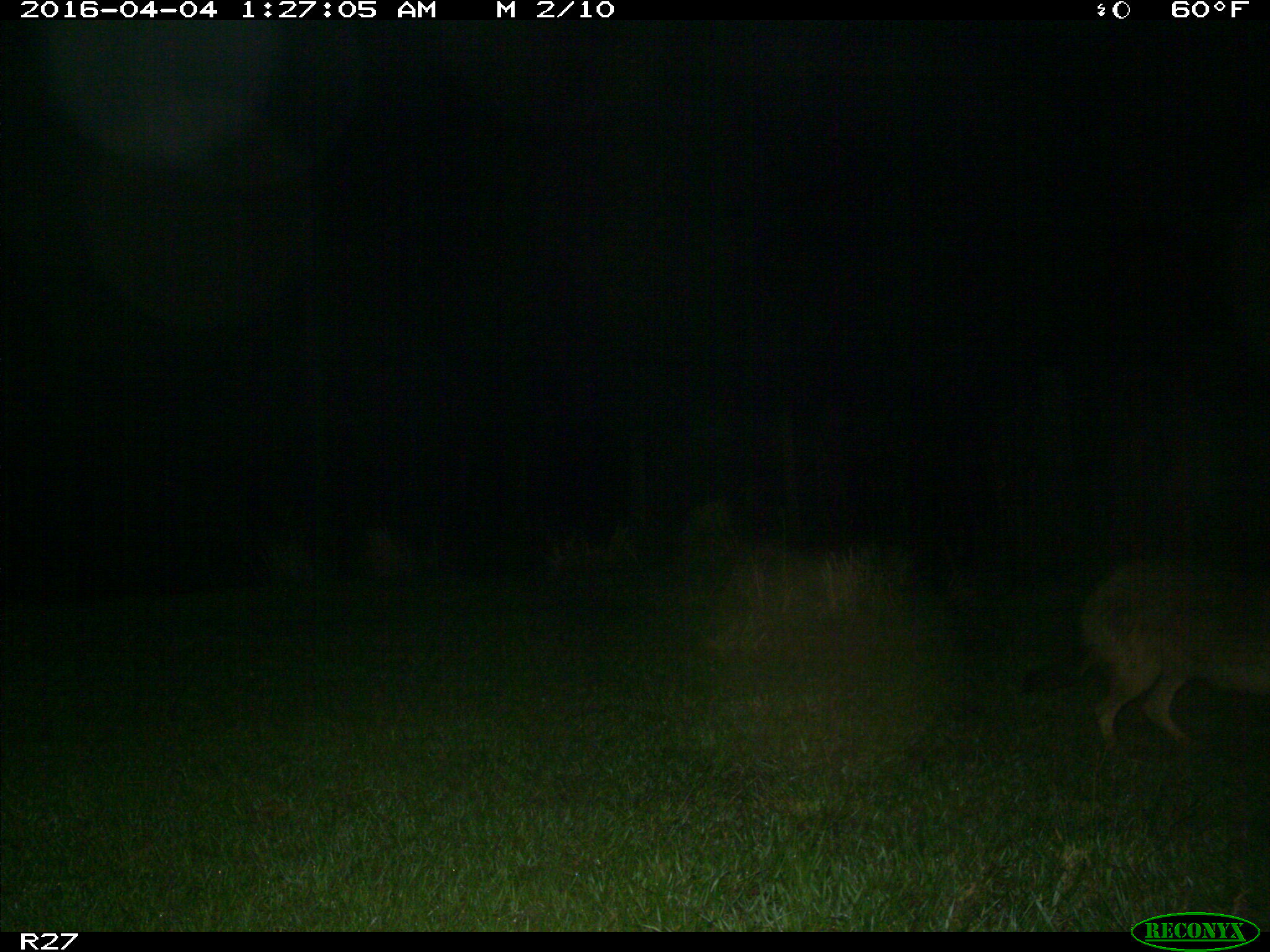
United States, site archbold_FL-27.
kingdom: Animalia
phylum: Chordata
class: Mammalia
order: Carnivora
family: Canidae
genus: Canis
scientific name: Canis latrans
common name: coyote